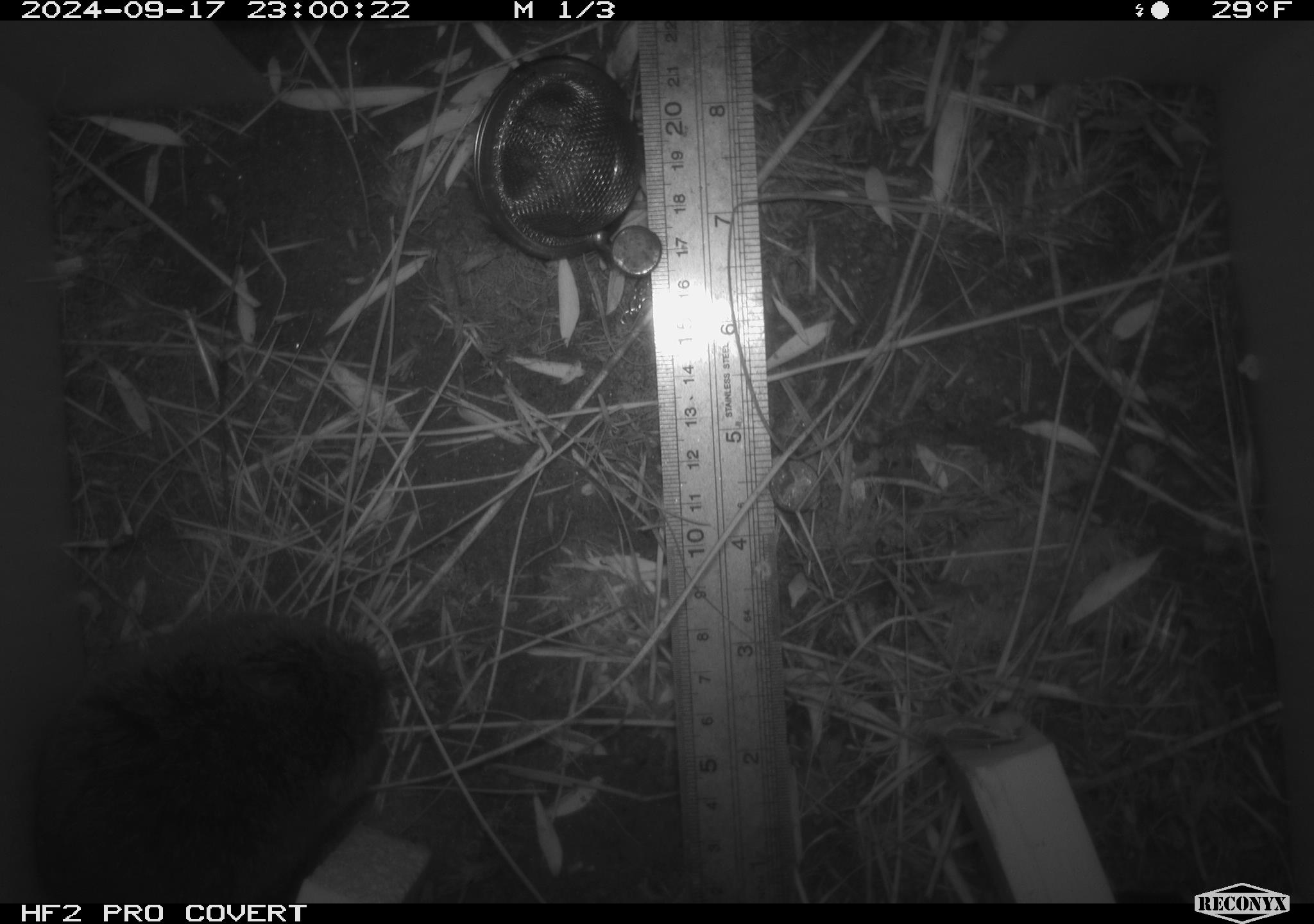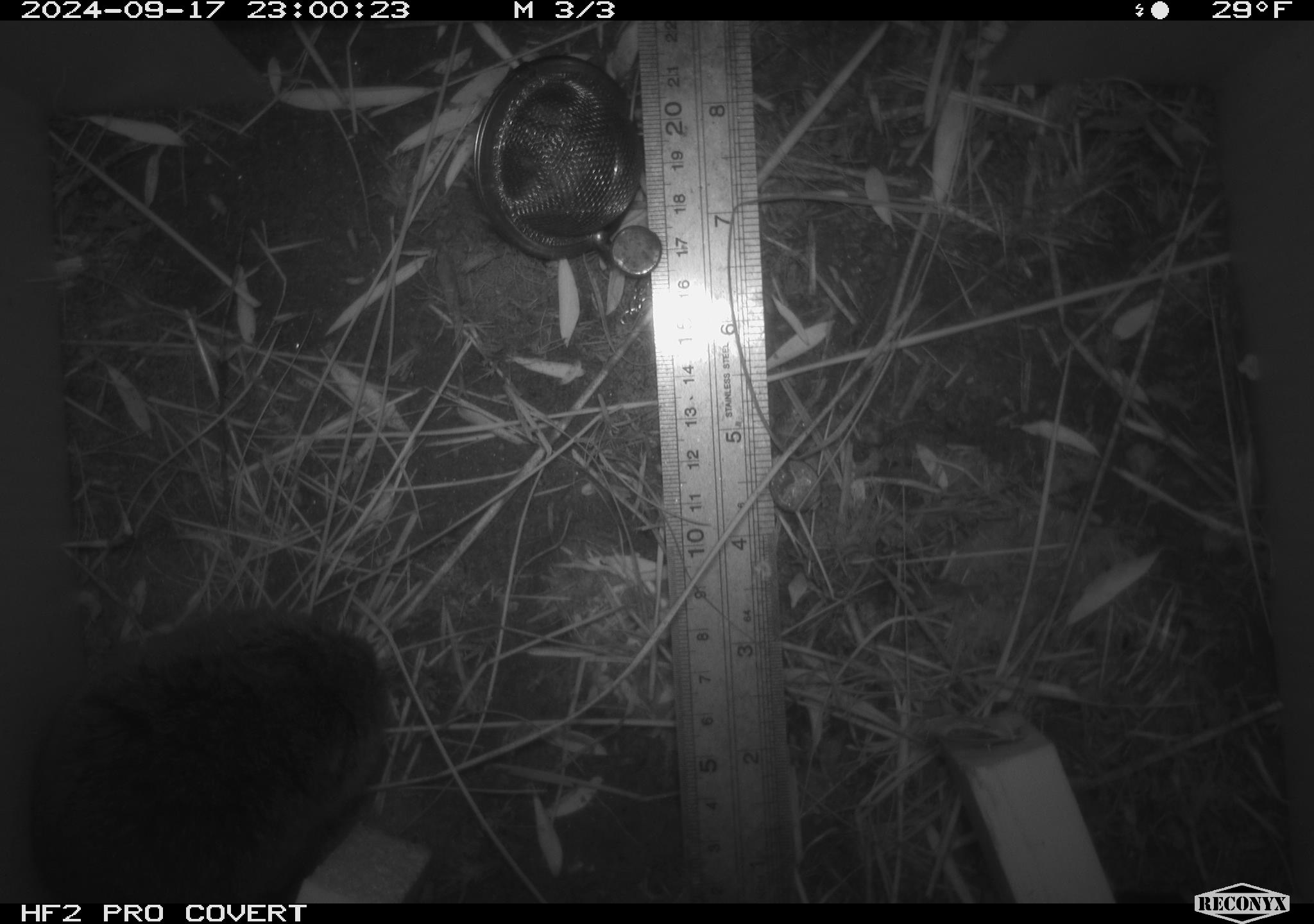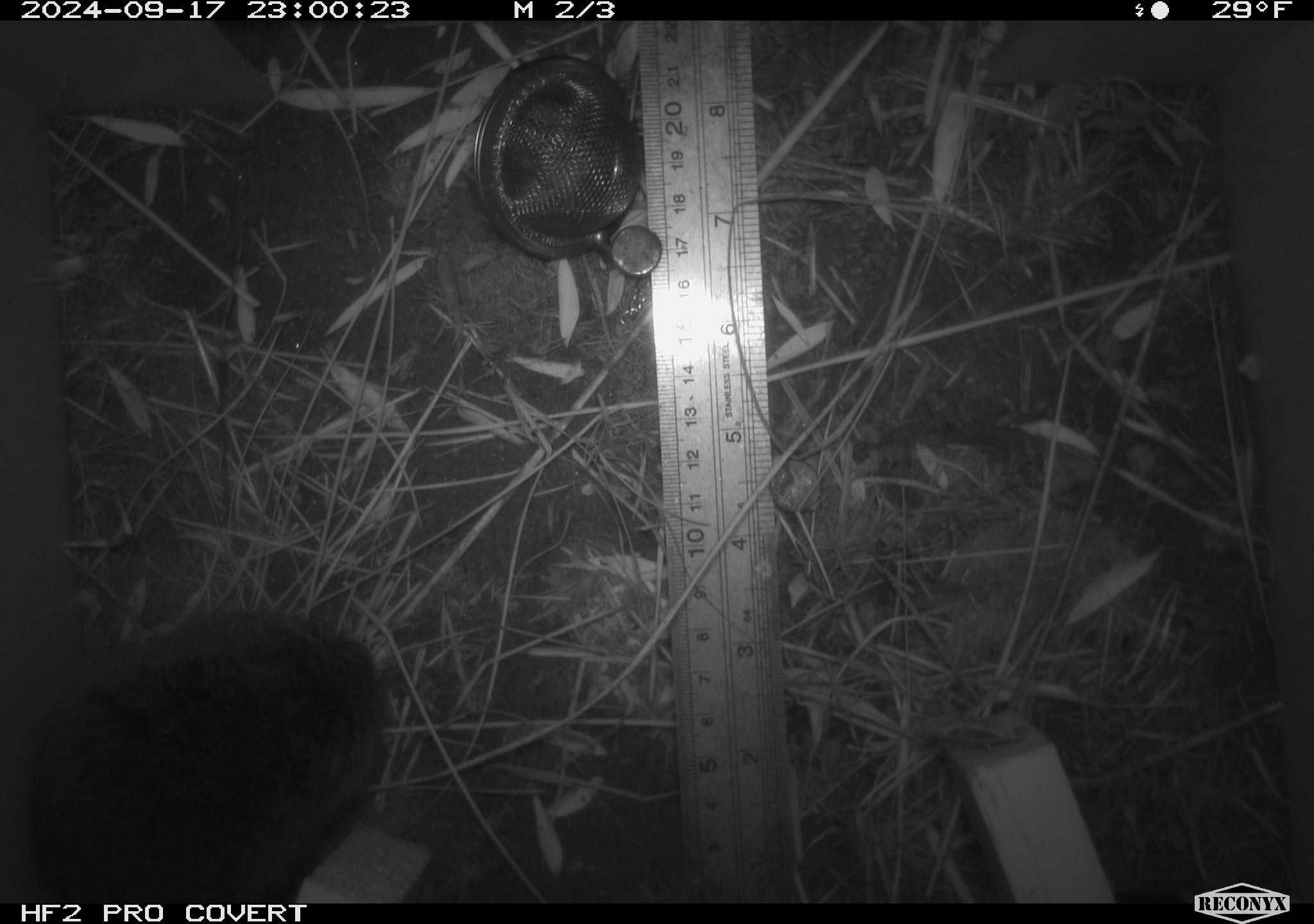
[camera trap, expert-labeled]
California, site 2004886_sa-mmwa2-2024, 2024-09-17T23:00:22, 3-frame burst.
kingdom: Animalia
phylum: Chordata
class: Mammalia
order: Rodentia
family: Cricetidae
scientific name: Arvicolinae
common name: voles, lemmings, and muskrats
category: arvicolinae subfamily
Arvicolinae subfamily (voles, lemmings, and muskrats) (Arvicolinae).